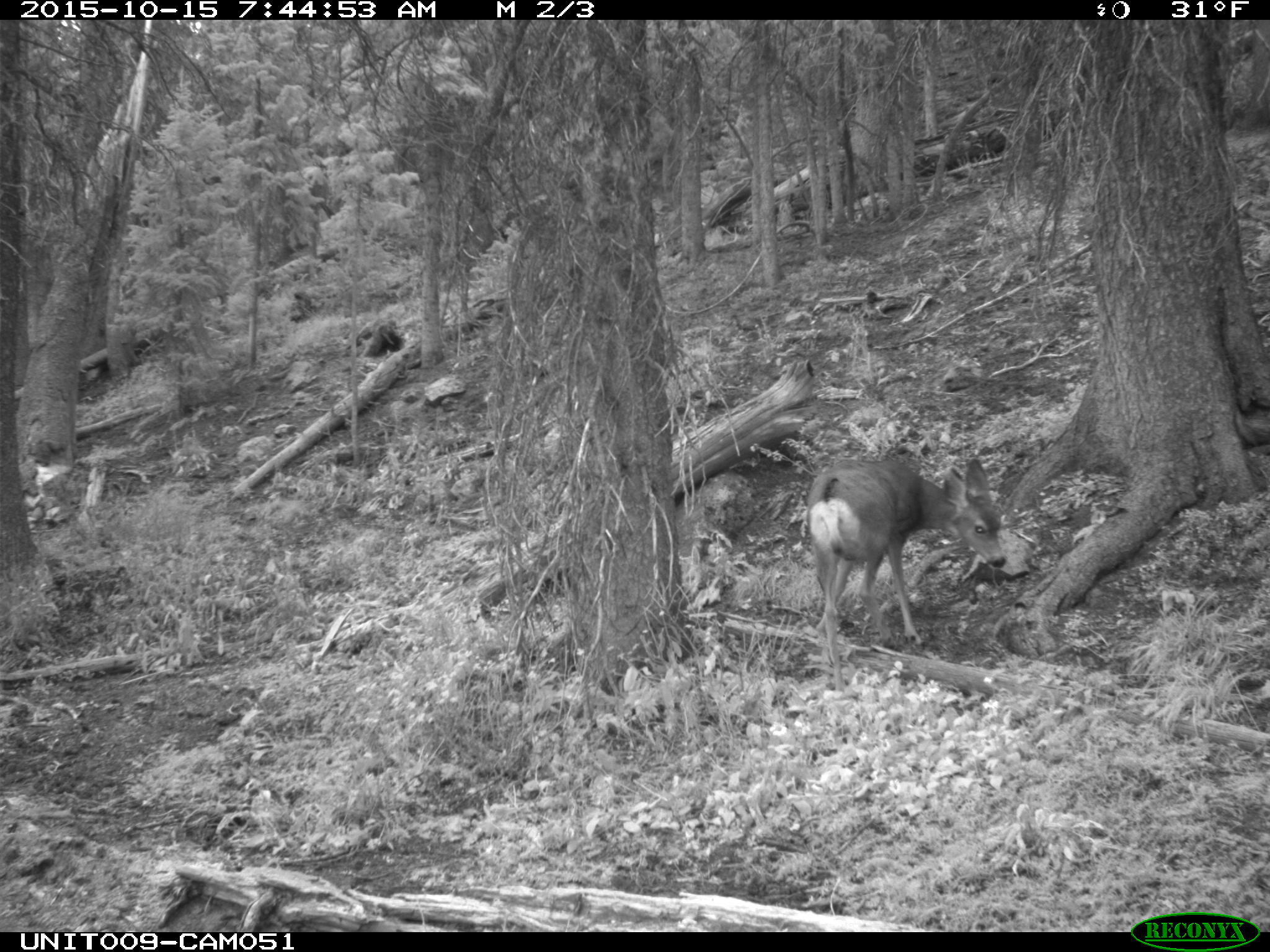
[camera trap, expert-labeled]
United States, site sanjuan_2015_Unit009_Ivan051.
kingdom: Animalia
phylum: Chordata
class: Mammalia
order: Artiodactyla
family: Cervidae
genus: Odocoileus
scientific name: Odocoileus hemionus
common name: mule deer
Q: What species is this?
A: Odocoileus hemionus (mule deer).